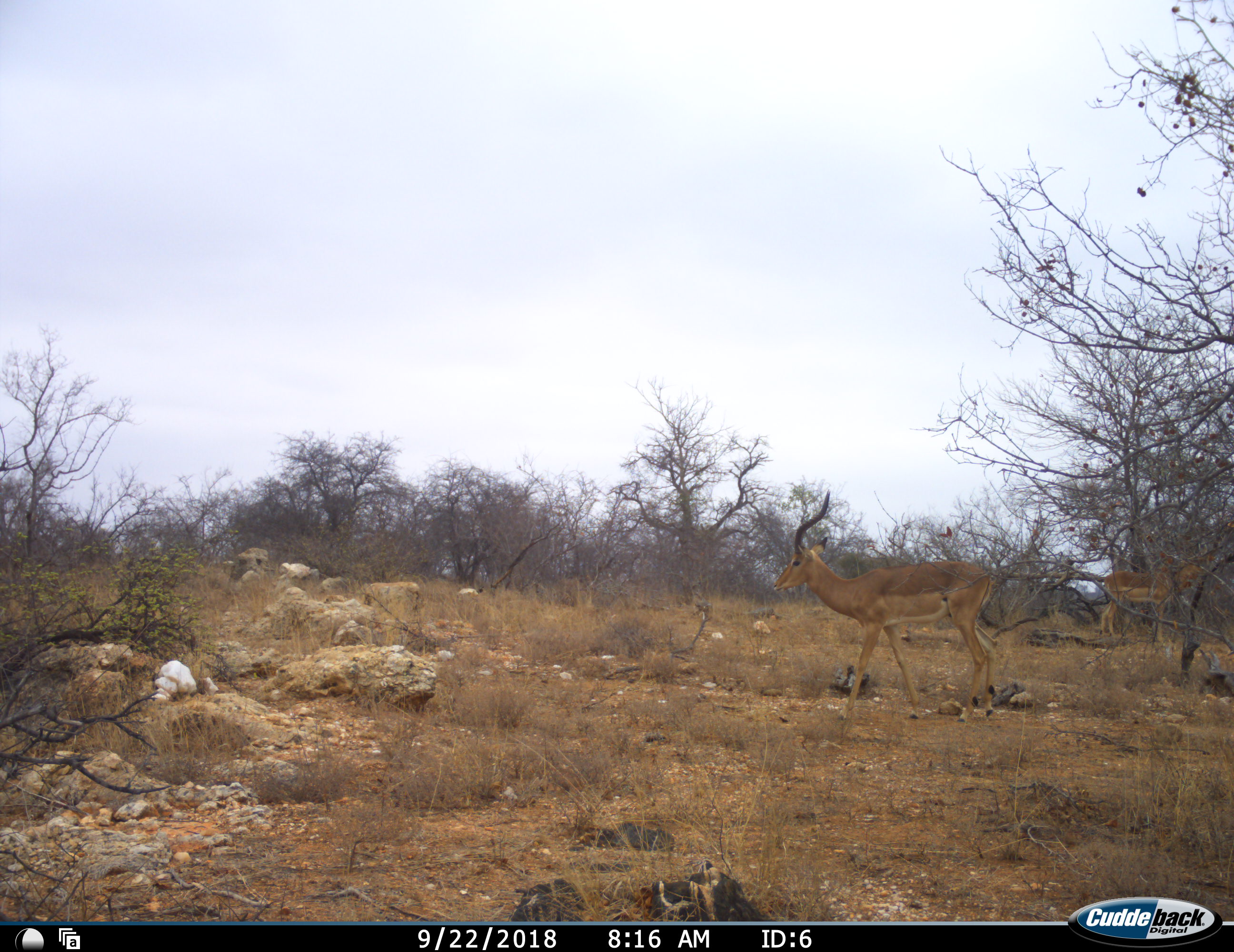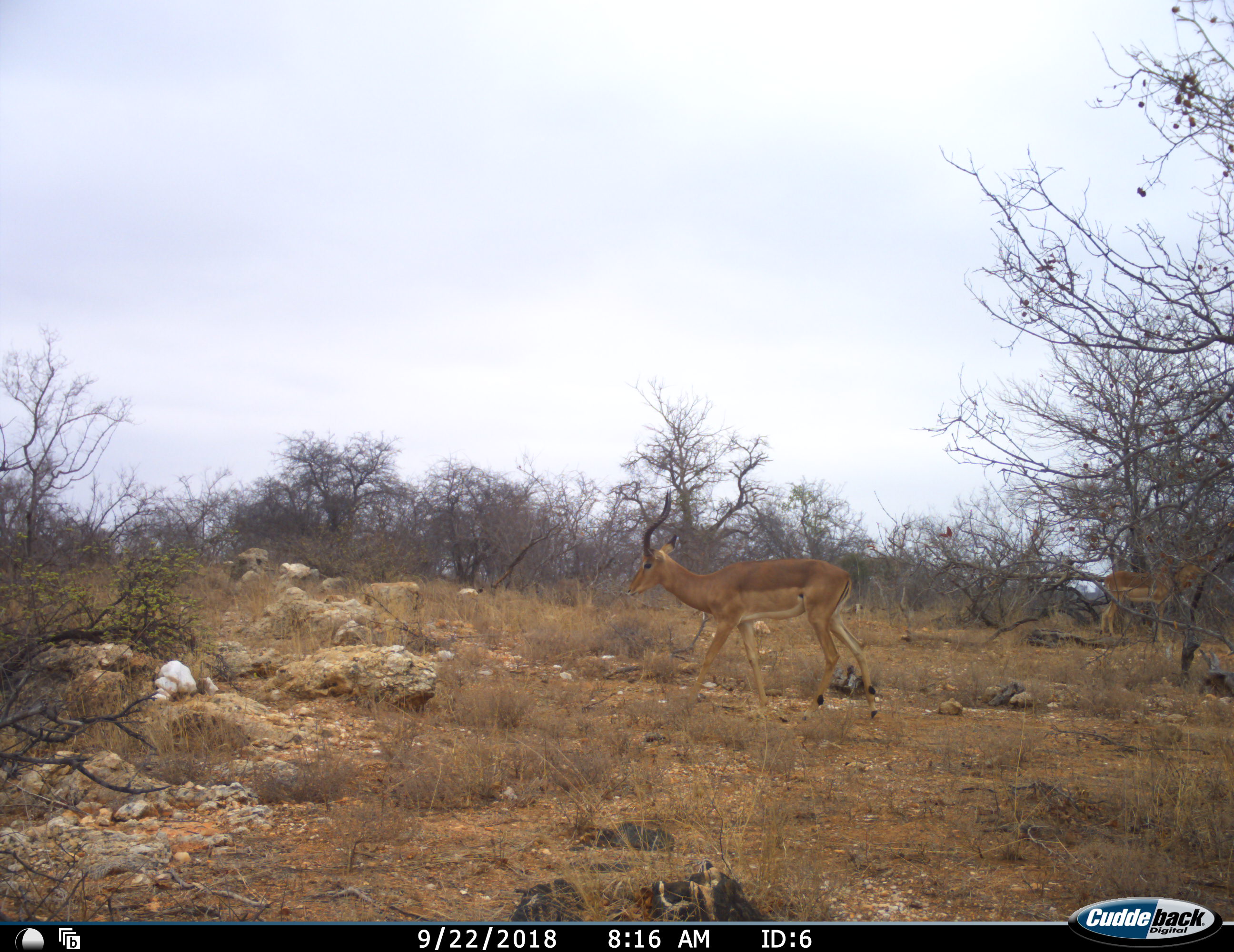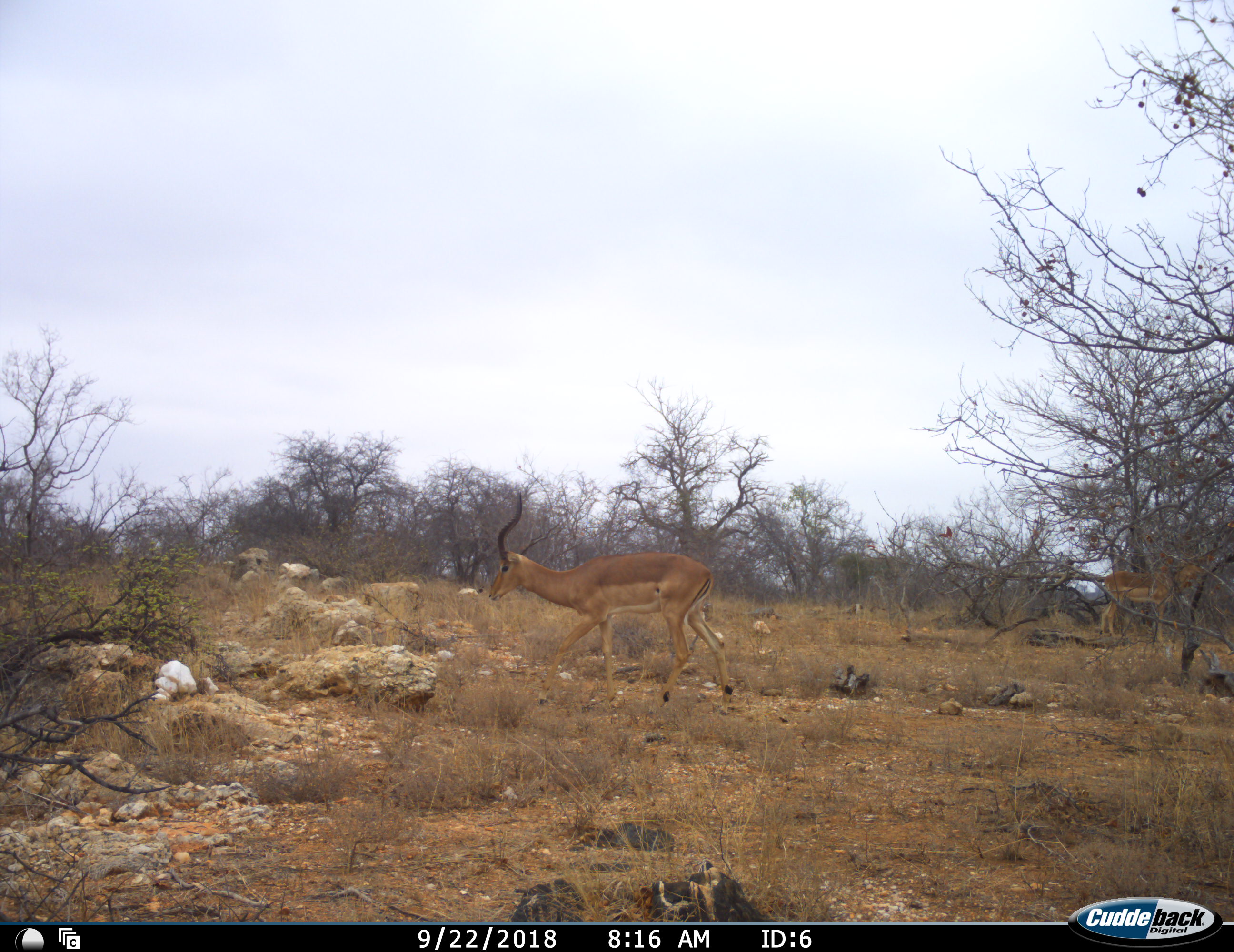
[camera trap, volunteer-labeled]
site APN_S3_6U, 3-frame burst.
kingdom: Animalia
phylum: Chordata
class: Mammalia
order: Artiodactyla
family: Bovidae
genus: Aepyceros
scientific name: Aepyceros melampus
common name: impala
Impala (Aepyceros melampus), count 2. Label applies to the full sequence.